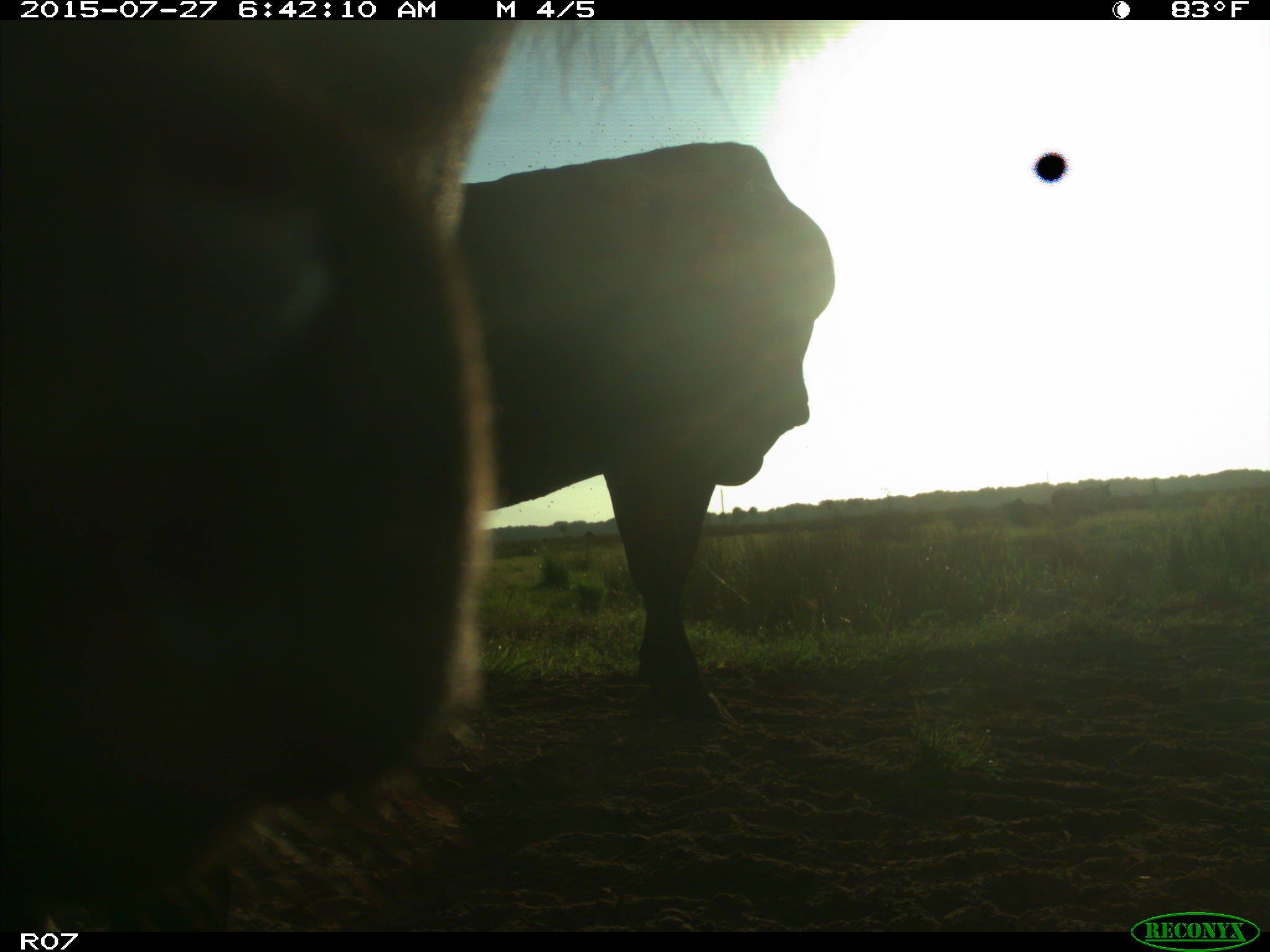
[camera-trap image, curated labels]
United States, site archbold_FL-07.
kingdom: Animalia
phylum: Chordata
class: Mammalia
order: Artiodactyla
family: Bovidae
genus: Bos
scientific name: Bos taurus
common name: domestic cow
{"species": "Bos taurus (domestic cow)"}